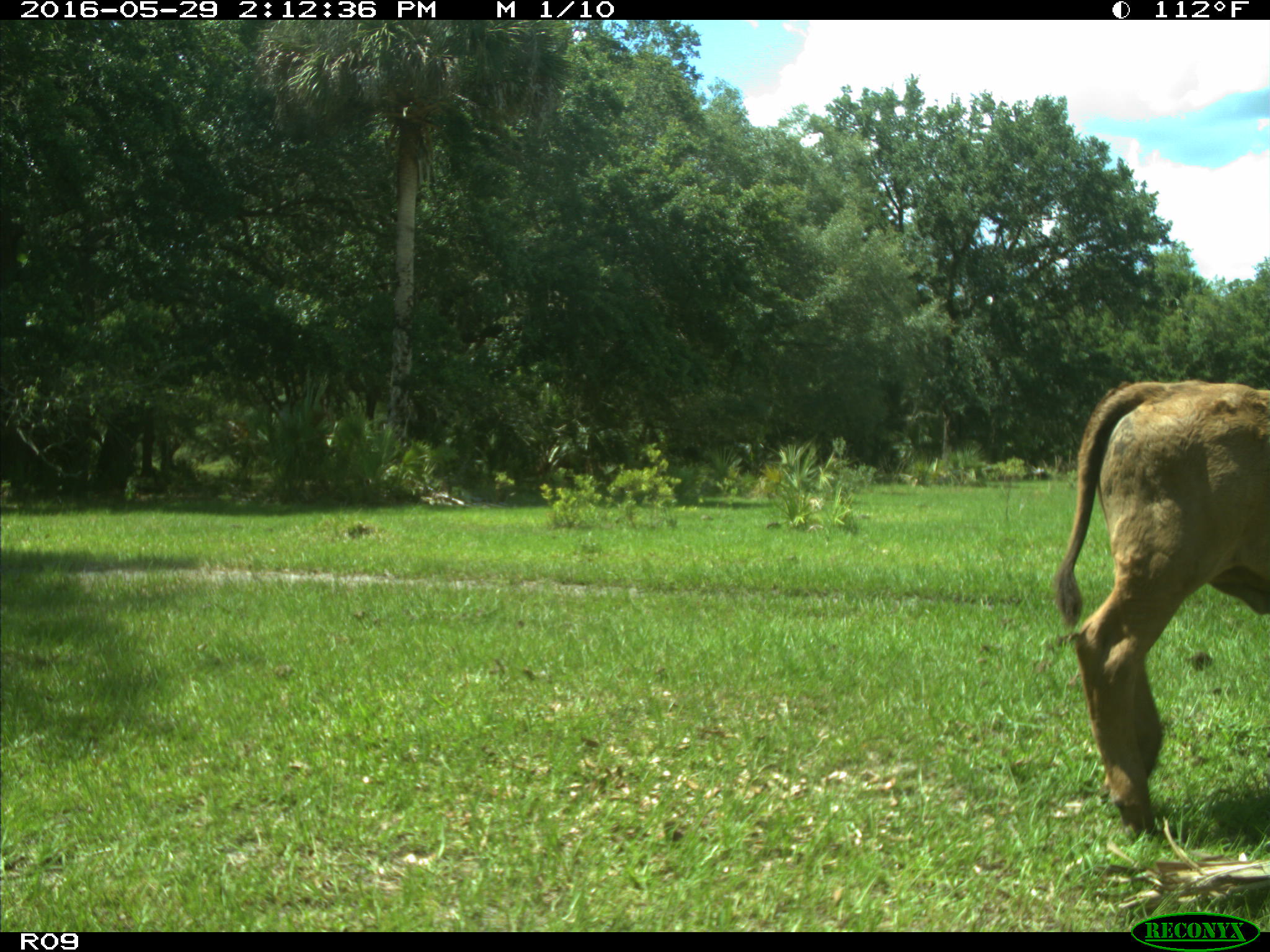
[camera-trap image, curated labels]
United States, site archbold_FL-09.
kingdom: Animalia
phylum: Chordata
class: Mammalia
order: Artiodactyla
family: Bovidae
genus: Bos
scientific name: Bos taurus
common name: domestic cow